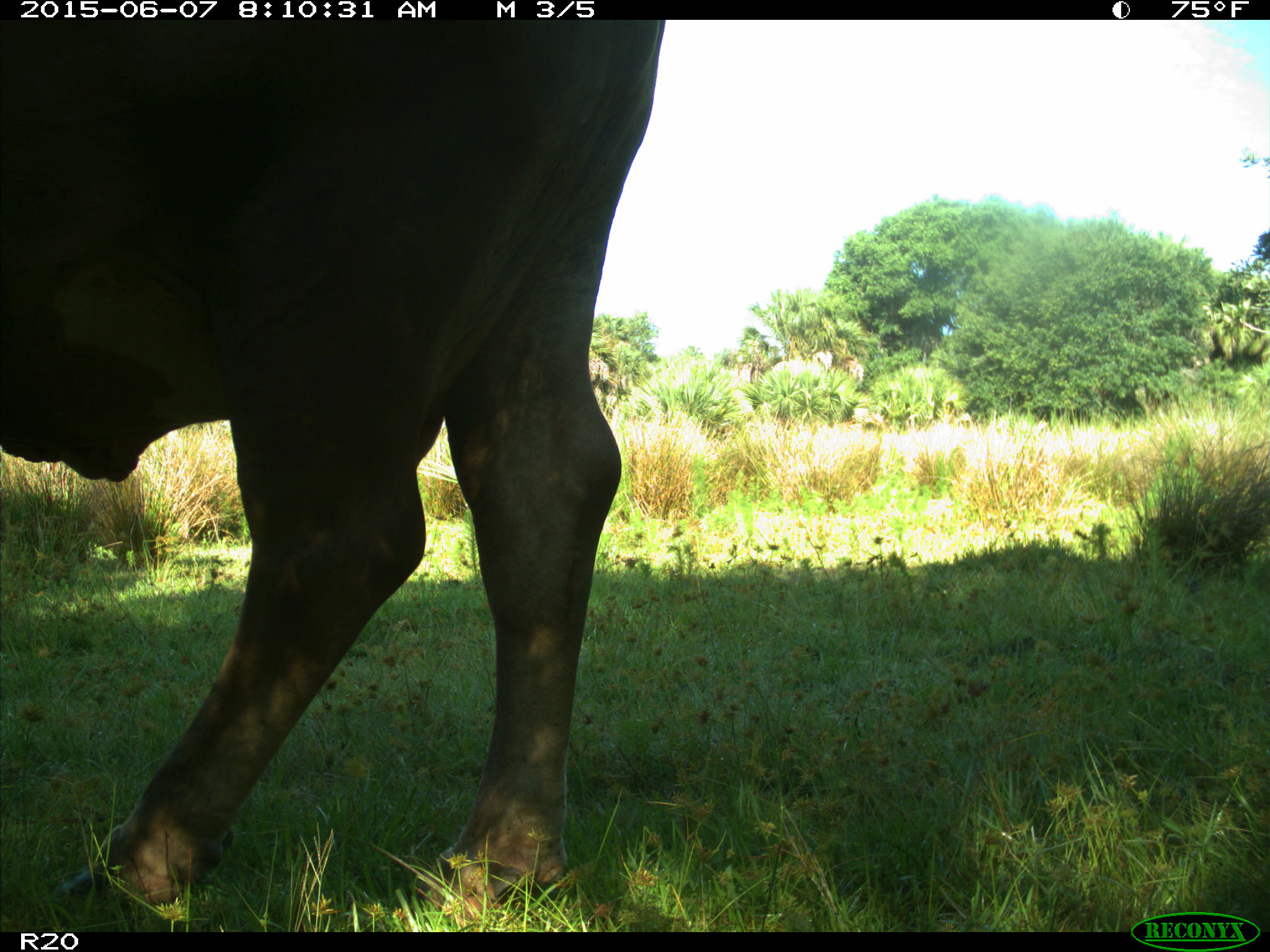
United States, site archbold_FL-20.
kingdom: Animalia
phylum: Chordata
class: Mammalia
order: Artiodactyla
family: Bovidae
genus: Bos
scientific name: Bos taurus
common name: domestic cow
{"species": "Bos taurus (domestic cow)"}